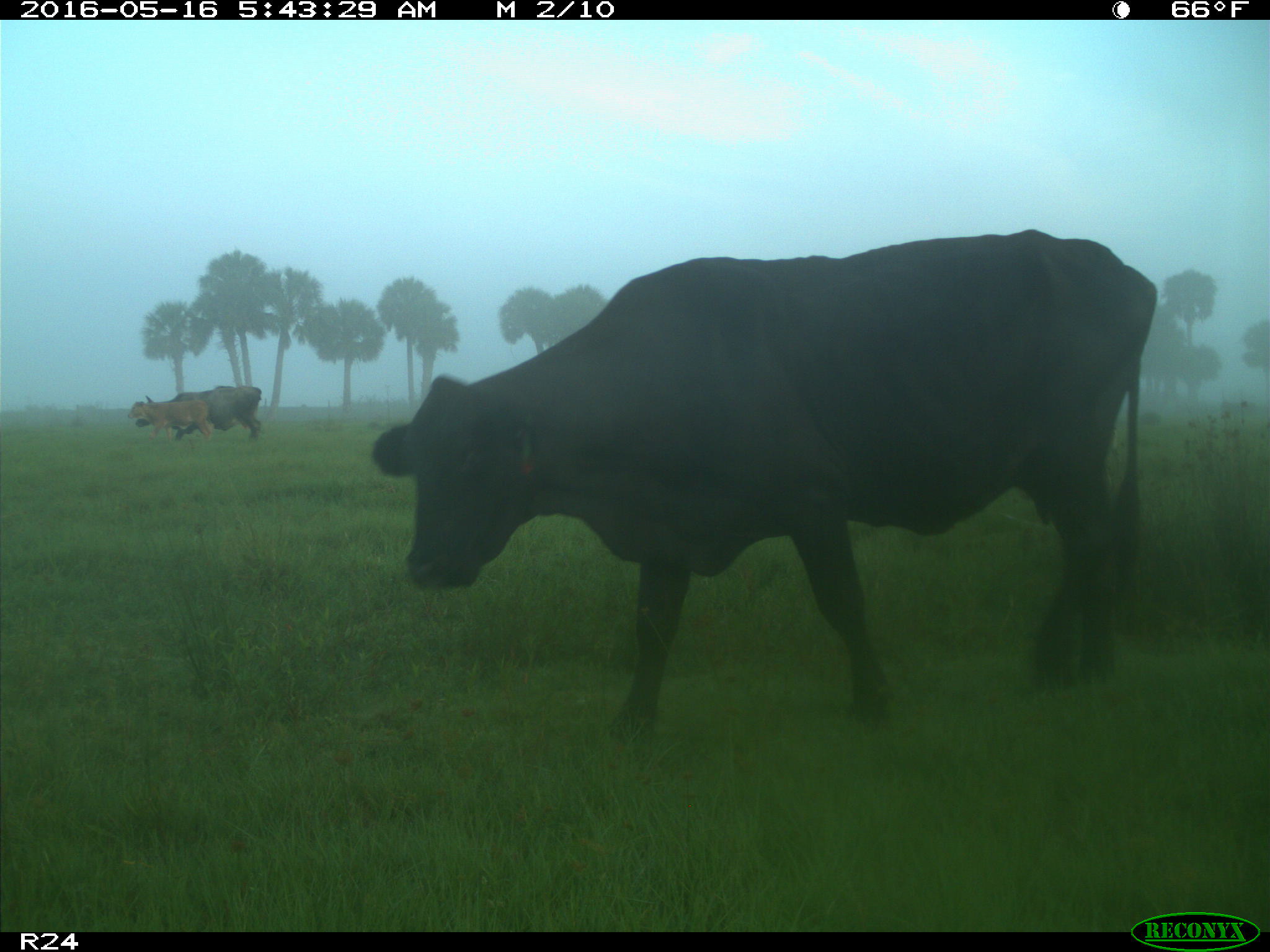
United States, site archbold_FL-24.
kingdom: Animalia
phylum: Chordata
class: Mammalia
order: Artiodactyla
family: Bovidae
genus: Bos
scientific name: Bos taurus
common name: domestic cow